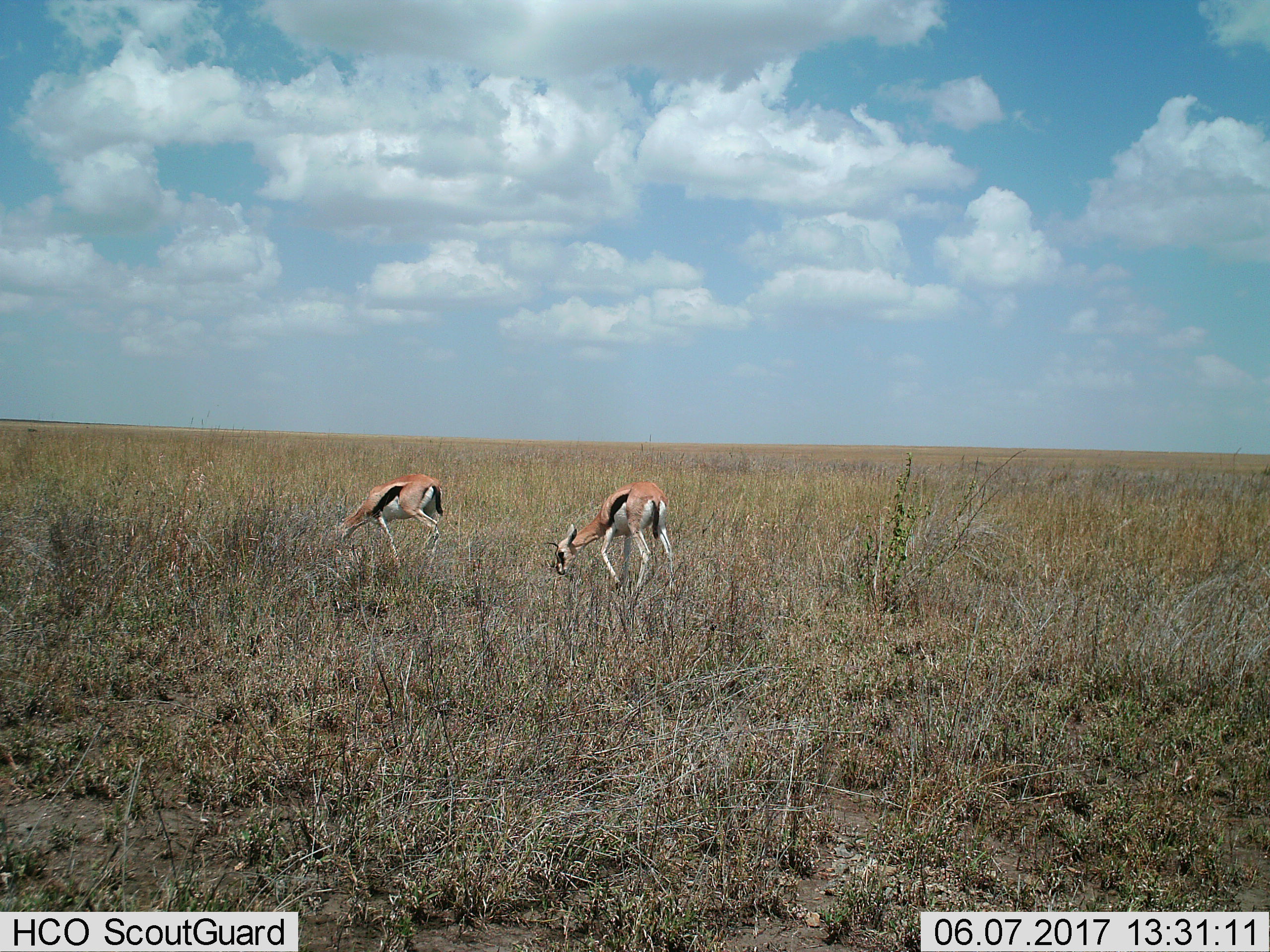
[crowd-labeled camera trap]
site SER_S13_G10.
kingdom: Animalia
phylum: Chordata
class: Mammalia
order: Artiodactyla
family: Bovidae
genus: Eudorcas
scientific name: Eudorcas thomsonii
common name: thomson's gazelle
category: gazellethomsons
Gazellethomsons (thomson's gazelle) (Eudorcas thomsonii), count 2. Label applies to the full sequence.